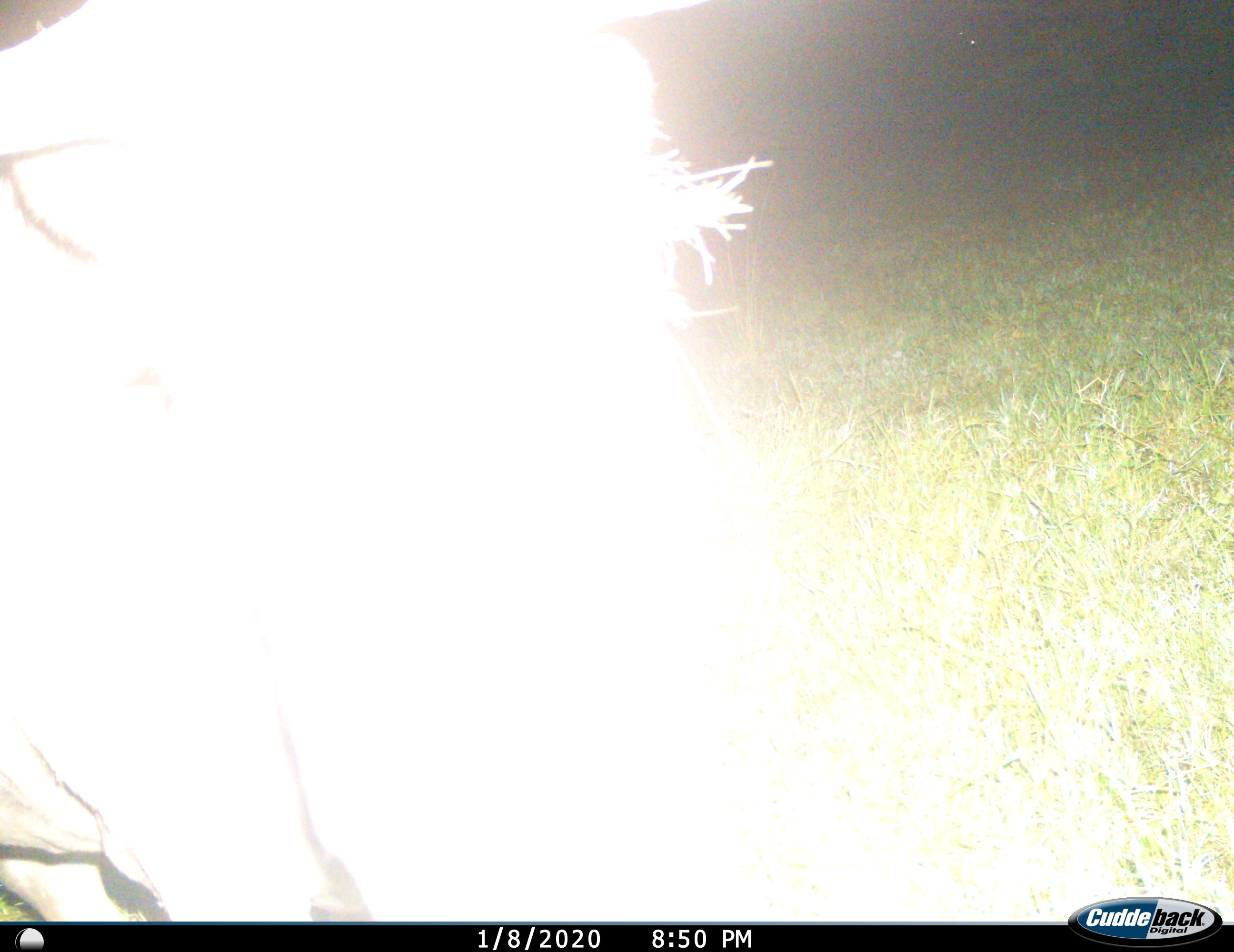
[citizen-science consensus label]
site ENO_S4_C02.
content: unidentified animal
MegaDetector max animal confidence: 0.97